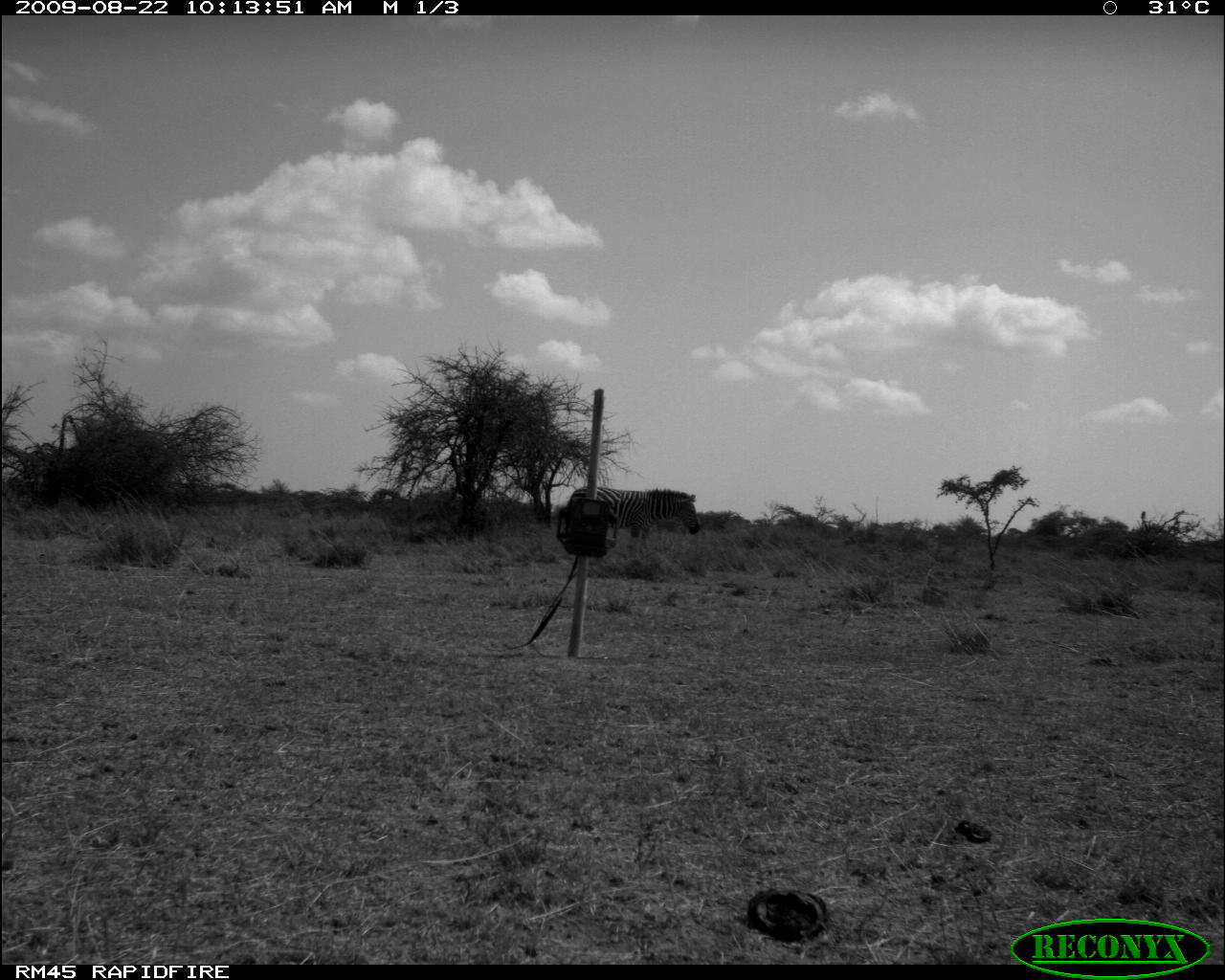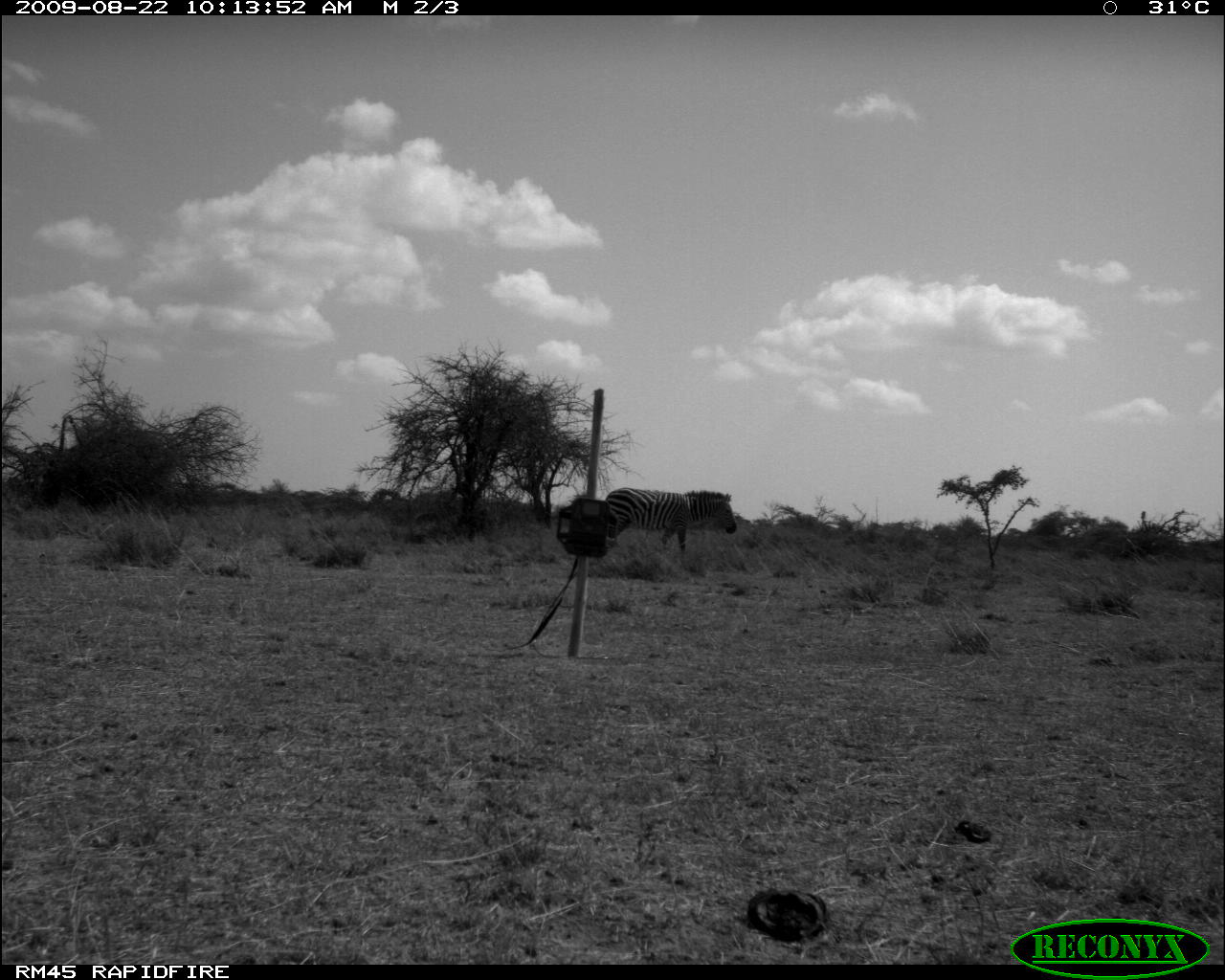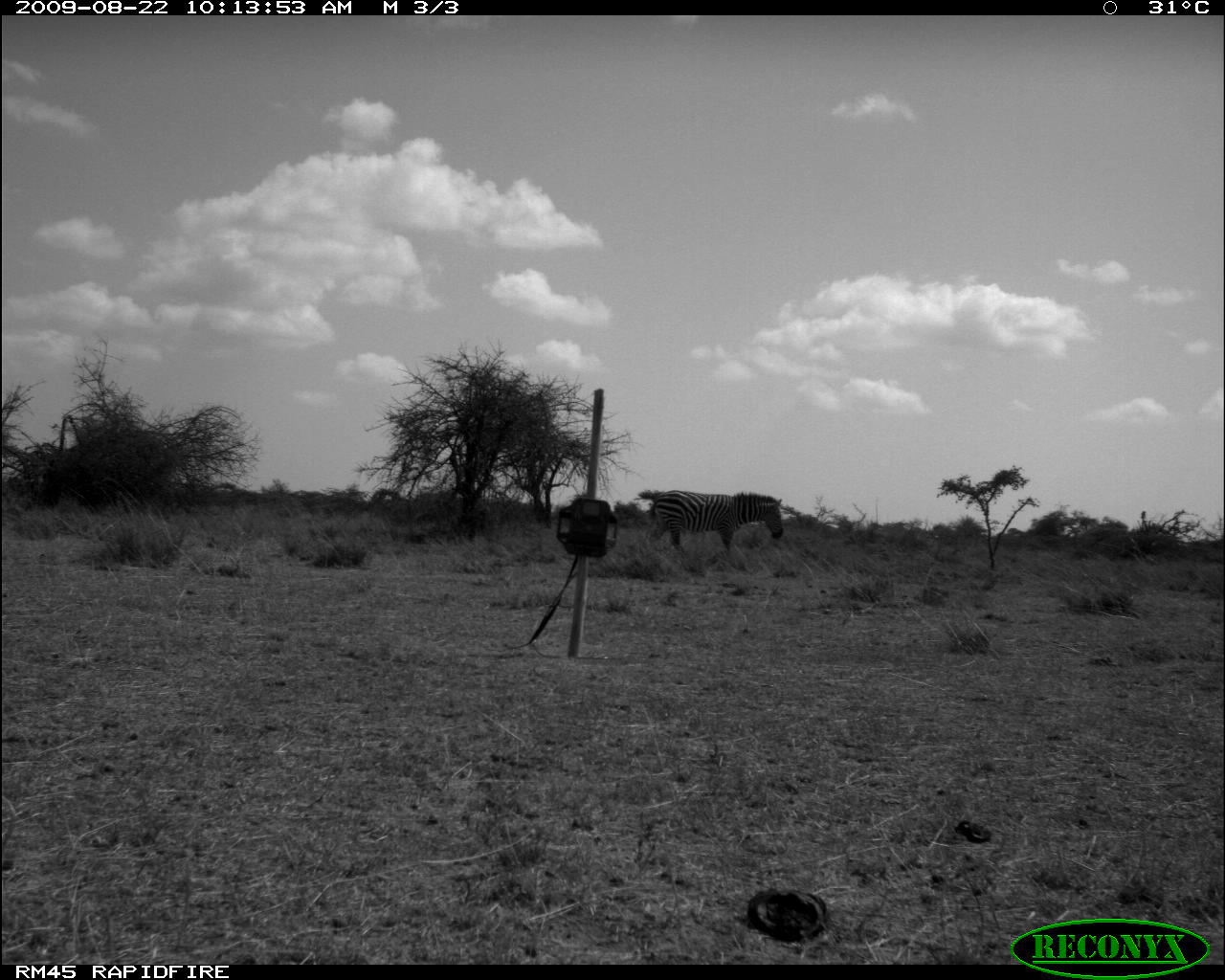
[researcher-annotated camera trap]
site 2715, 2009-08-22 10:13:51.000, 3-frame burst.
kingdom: Animalia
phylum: Chordata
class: Mammalia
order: Perissodactyla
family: Equidae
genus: Equus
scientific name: Equus quagga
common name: plains zebra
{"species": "Equus quagga (plains zebra)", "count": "1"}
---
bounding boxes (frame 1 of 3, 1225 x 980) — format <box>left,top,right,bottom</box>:
equus quagga: <box>566,487,700,554</box>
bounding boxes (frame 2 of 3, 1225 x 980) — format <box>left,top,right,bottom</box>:
equus quagga: <box>603,486,736,557</box>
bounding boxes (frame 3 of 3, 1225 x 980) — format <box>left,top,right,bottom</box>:
equus quagga: <box>647,489,784,556</box>